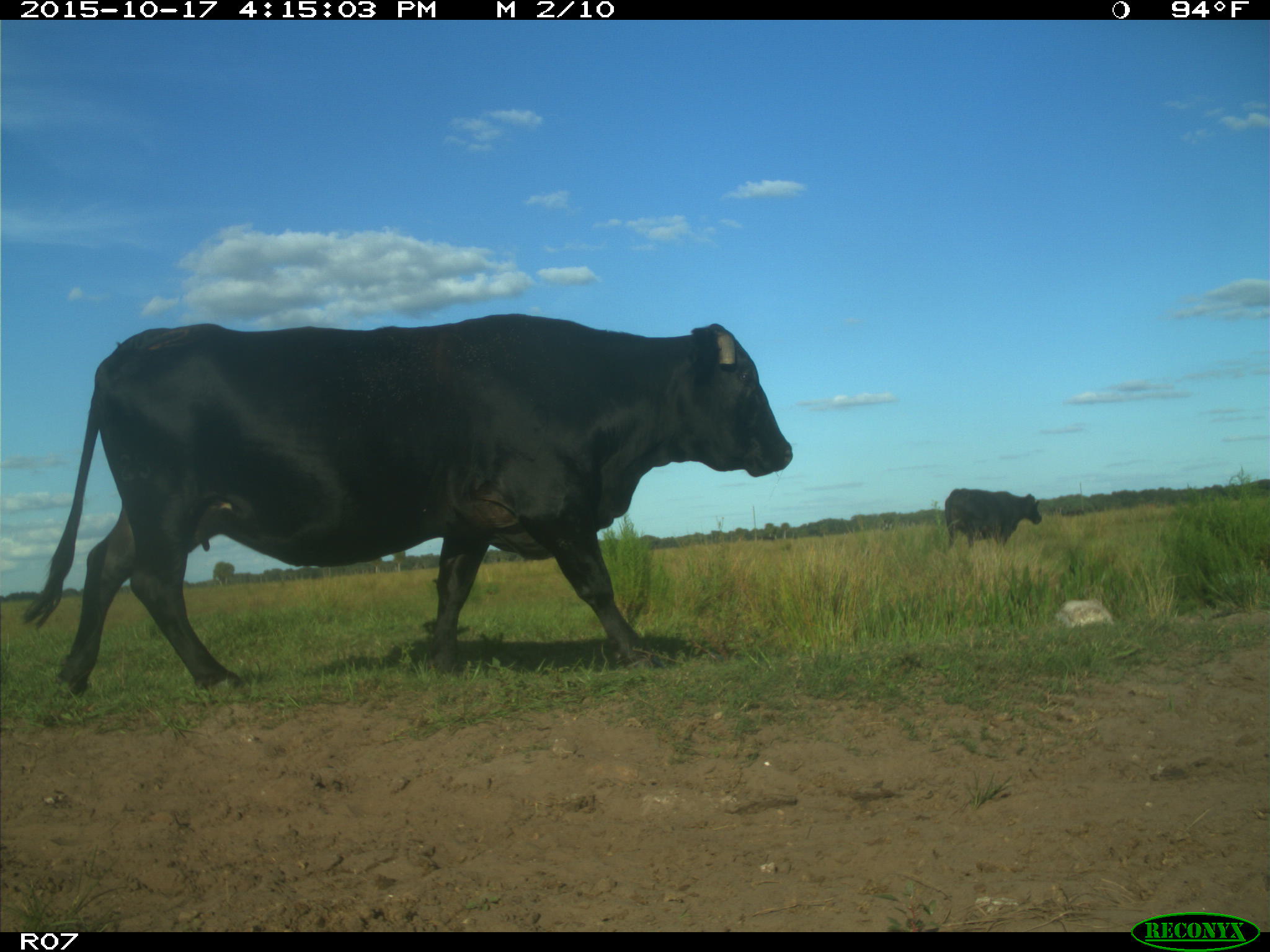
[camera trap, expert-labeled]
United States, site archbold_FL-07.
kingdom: Animalia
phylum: Chordata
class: Mammalia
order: Artiodactyla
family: Bovidae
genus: Bos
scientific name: Bos taurus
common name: domestic cow